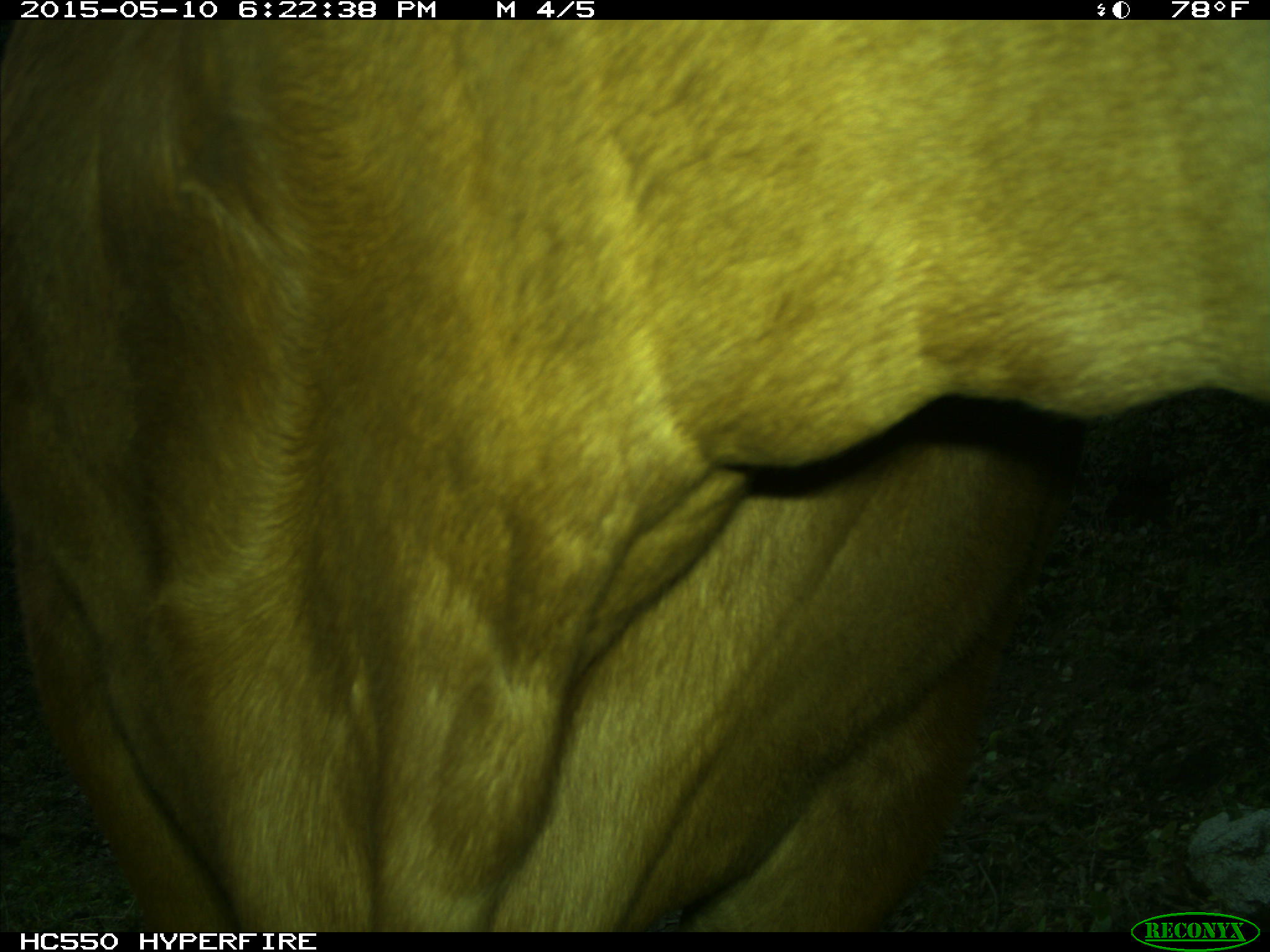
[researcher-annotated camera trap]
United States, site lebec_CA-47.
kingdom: Animalia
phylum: Chordata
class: Mammalia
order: Artiodactyla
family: Bovidae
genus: Bos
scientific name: Bos taurus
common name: domestic cow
Bos taurus (domestic cow).